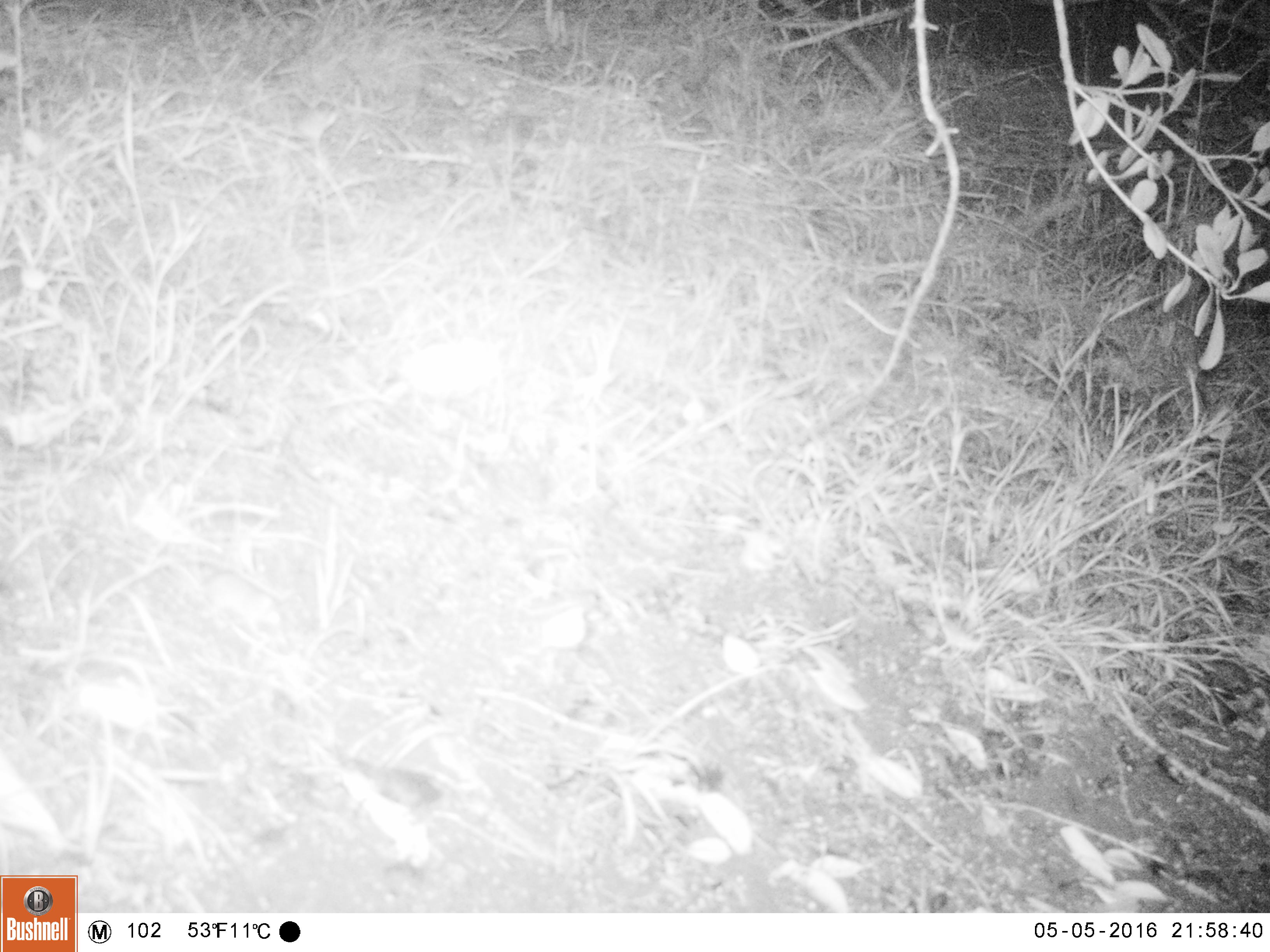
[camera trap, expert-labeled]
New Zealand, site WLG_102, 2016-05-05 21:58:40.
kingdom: Animalia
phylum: Chordata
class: Mammalia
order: Rodentia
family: Muridae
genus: Mus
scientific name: Mus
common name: mouse